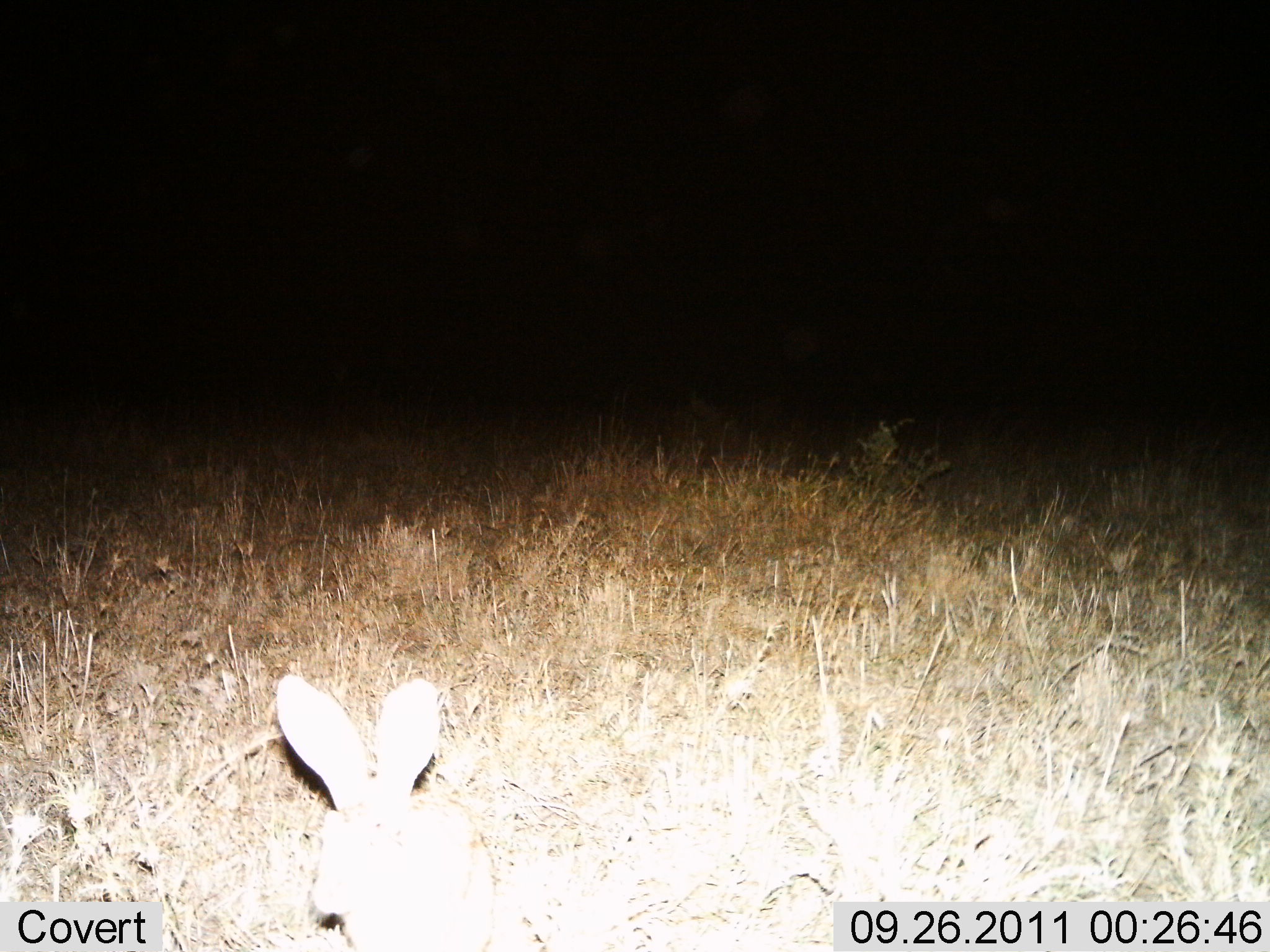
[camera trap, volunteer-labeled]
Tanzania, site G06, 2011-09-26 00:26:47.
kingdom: Animalia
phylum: Chordata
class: Mammalia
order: Lagomorpha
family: Leporidae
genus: Lepus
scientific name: Lepus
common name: hare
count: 1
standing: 82%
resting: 18%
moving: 0%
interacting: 0%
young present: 0%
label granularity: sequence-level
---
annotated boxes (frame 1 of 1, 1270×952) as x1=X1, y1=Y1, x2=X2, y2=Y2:
animal: x1=272, y1=671, x2=507, y2=952